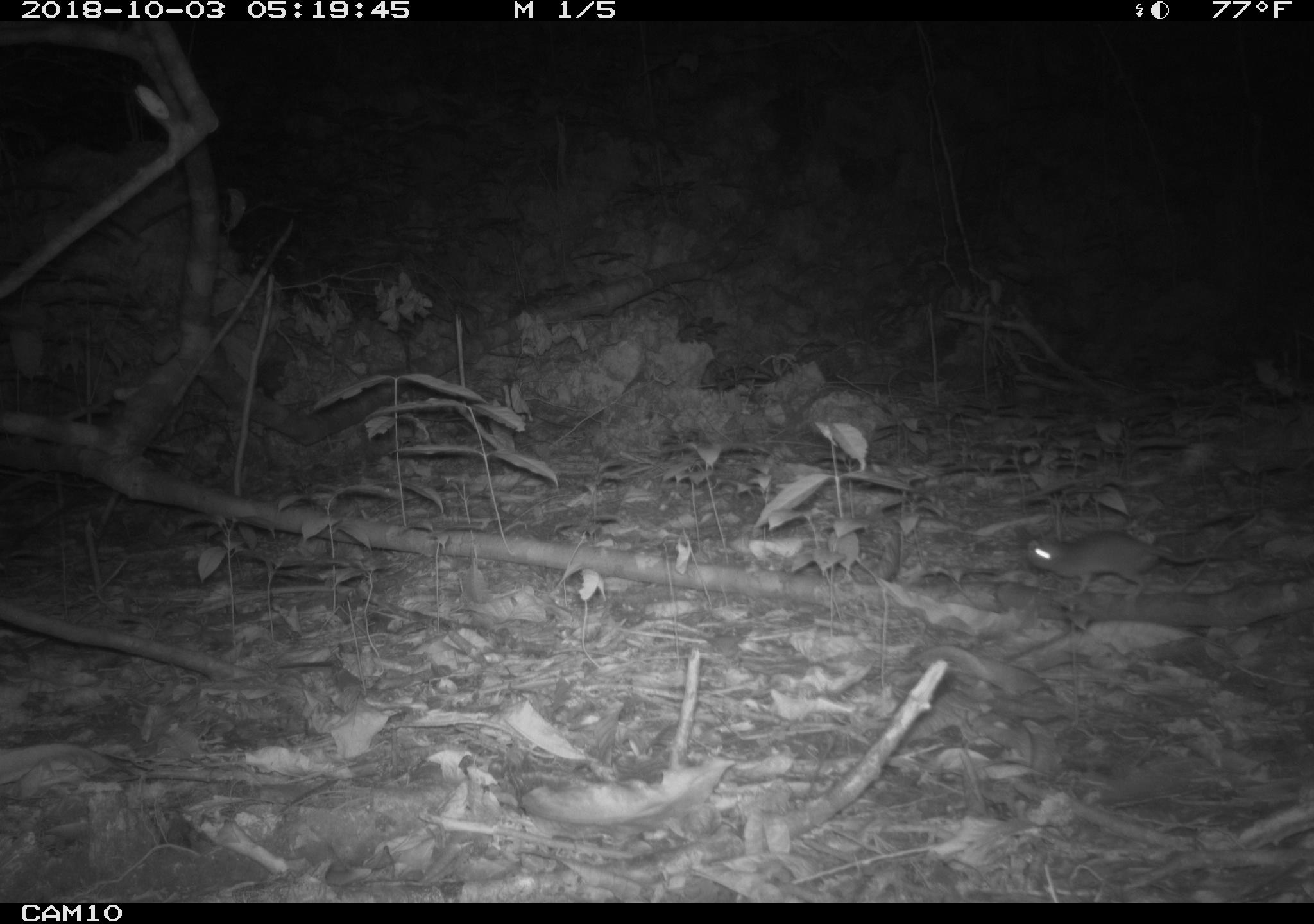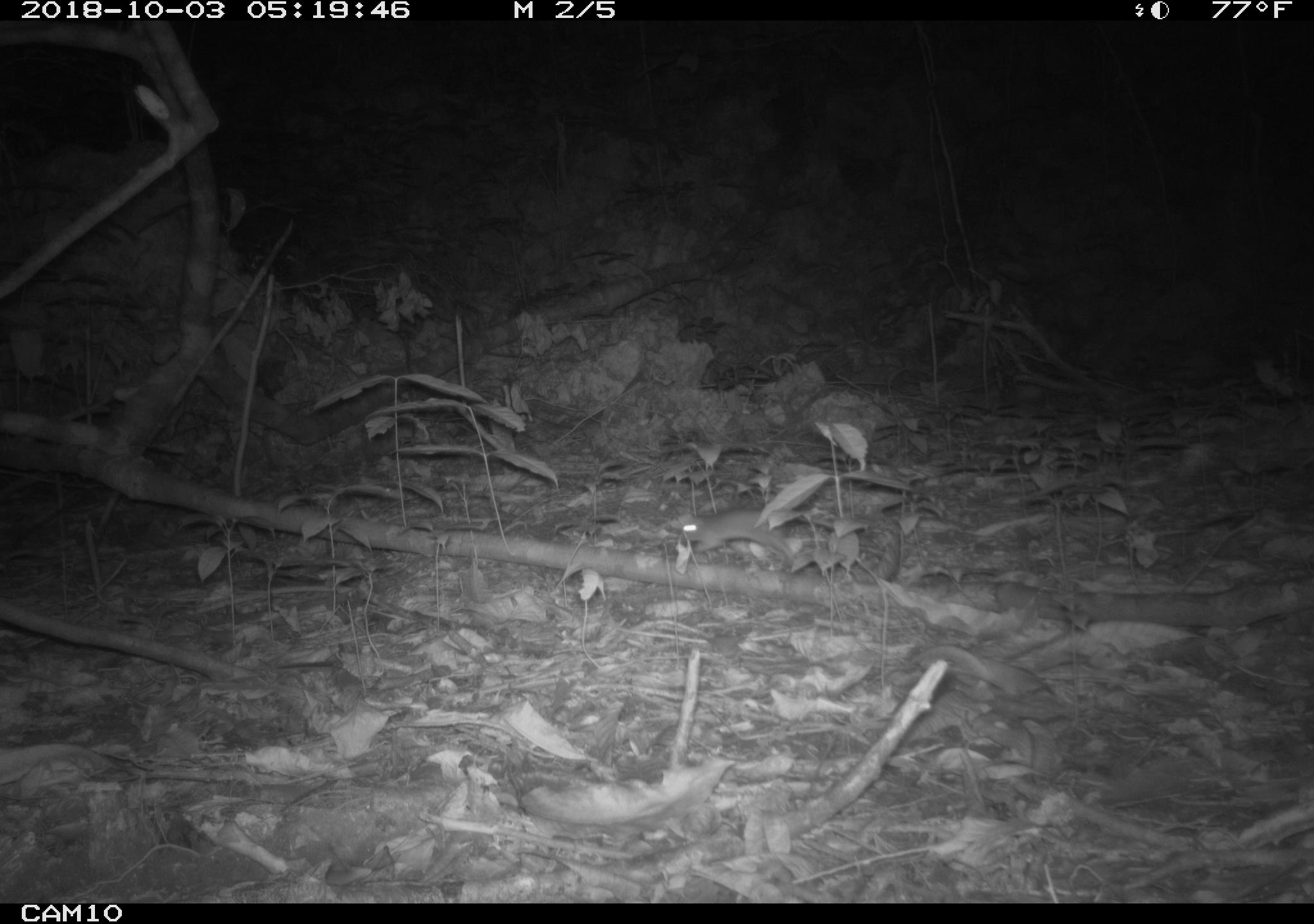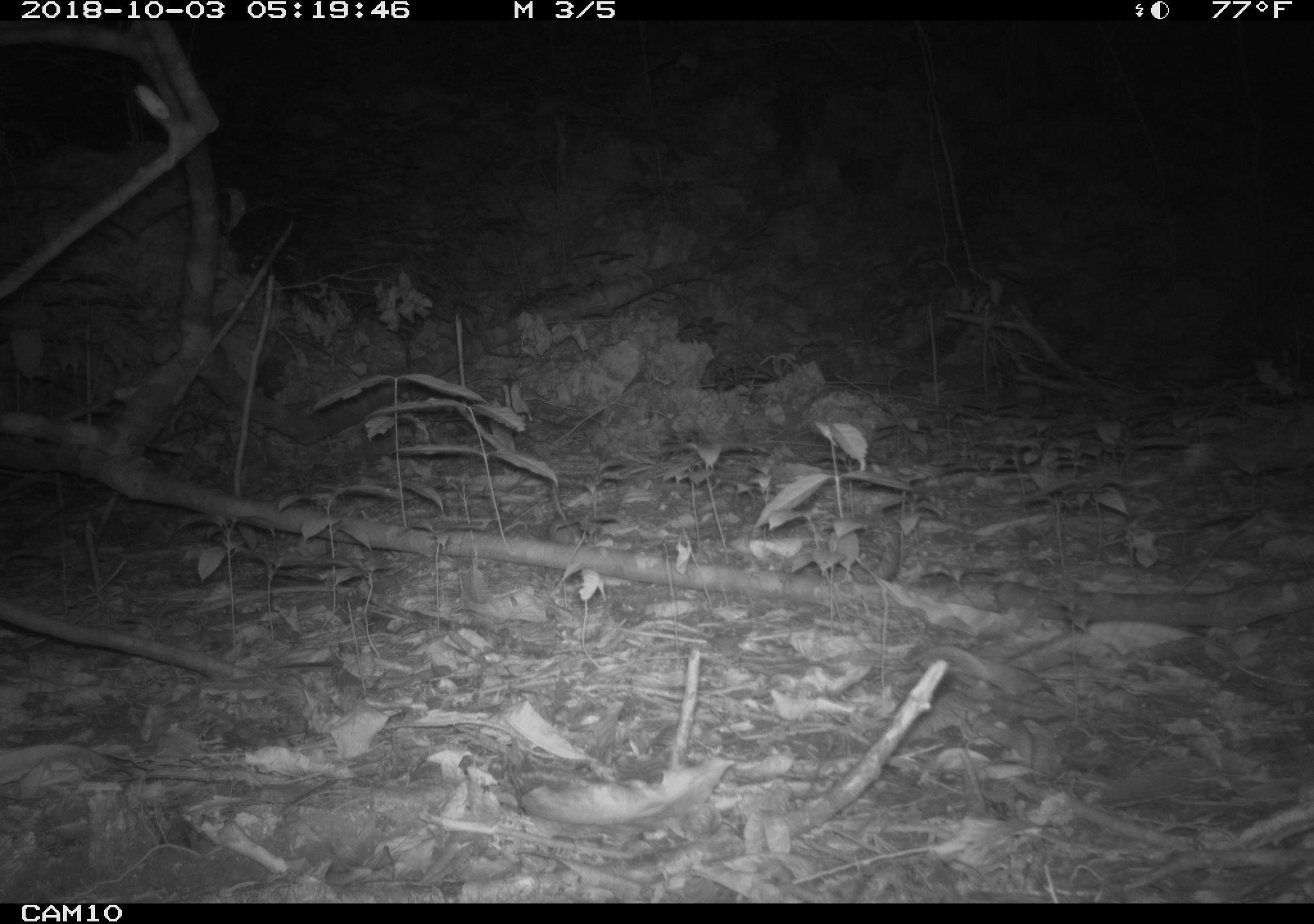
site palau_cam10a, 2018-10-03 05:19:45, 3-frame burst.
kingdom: Animalia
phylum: Chordata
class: Mammalia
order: Rodentia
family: Muridae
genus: Rattus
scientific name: Rattus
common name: rat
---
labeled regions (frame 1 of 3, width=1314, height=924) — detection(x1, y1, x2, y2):
rat: detection(1023, 522, 1239, 601)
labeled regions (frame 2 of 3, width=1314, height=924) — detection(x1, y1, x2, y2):
rat: detection(675, 494, 817, 567)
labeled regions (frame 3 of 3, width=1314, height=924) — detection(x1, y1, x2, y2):
rat: detection(548, 481, 594, 550)